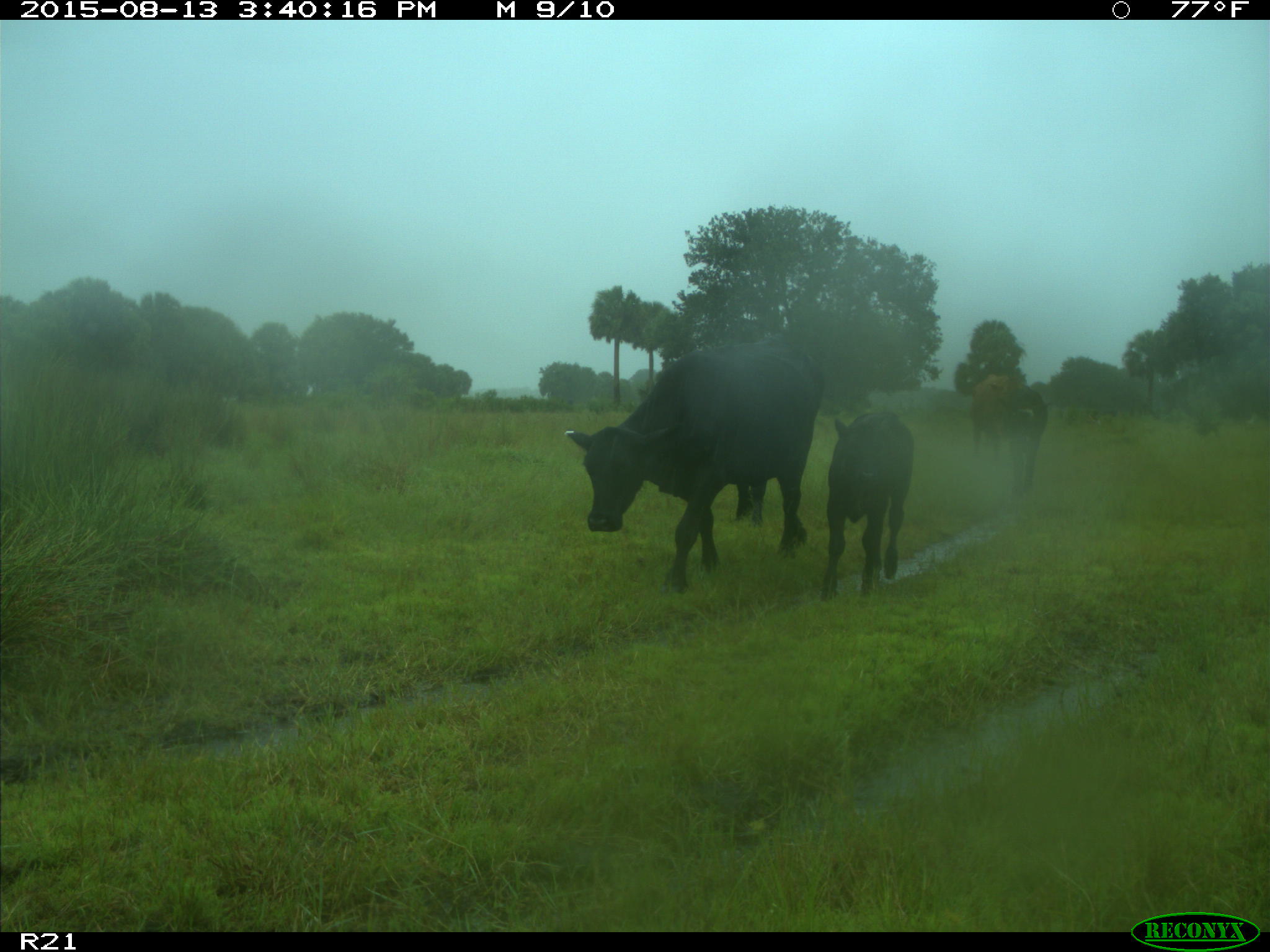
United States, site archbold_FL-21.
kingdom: Animalia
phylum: Chordata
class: Mammalia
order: Artiodactyla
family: Bovidae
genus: Bos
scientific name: Bos taurus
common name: domestic cow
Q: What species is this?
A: Bos taurus (domestic cow).